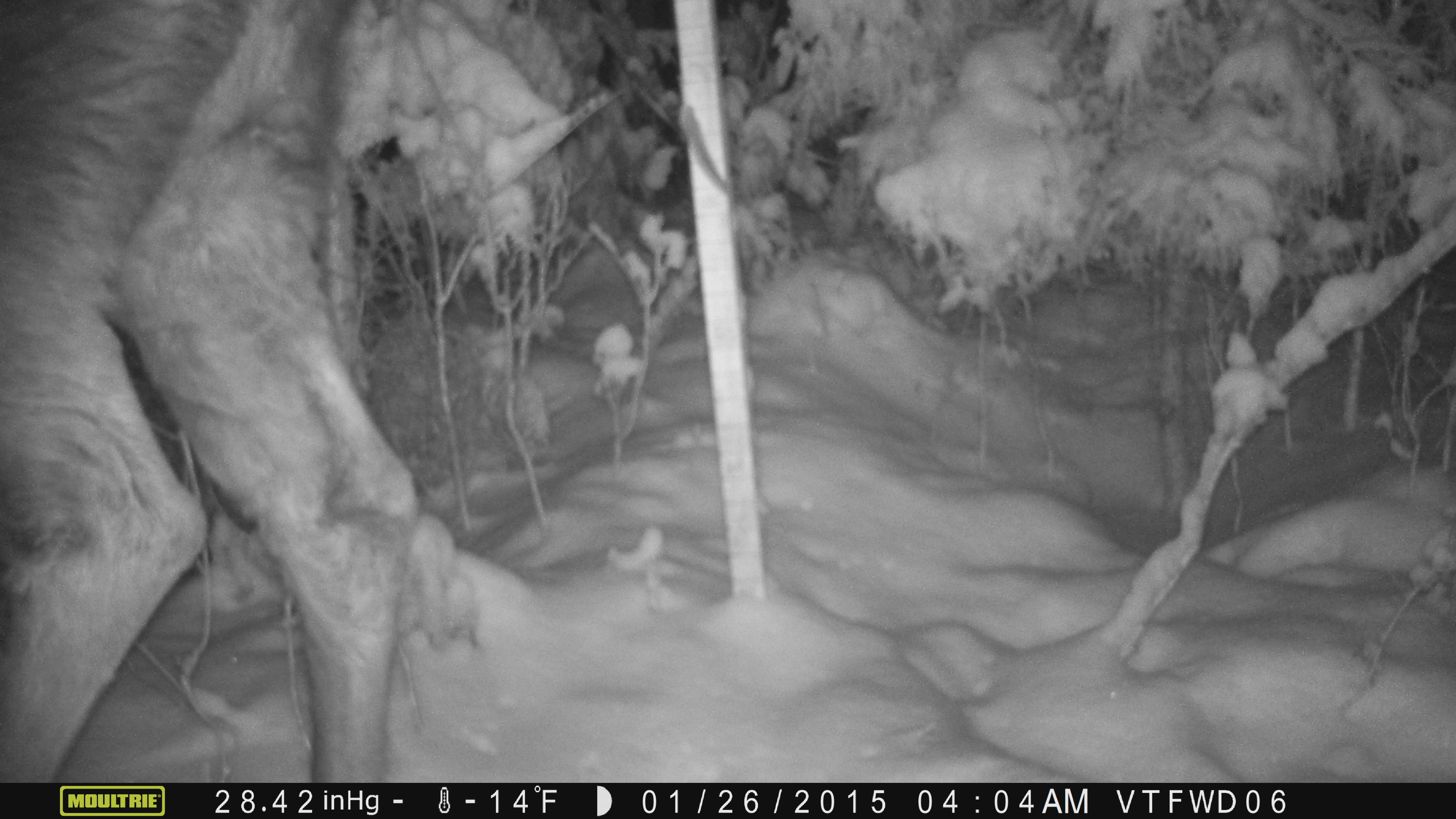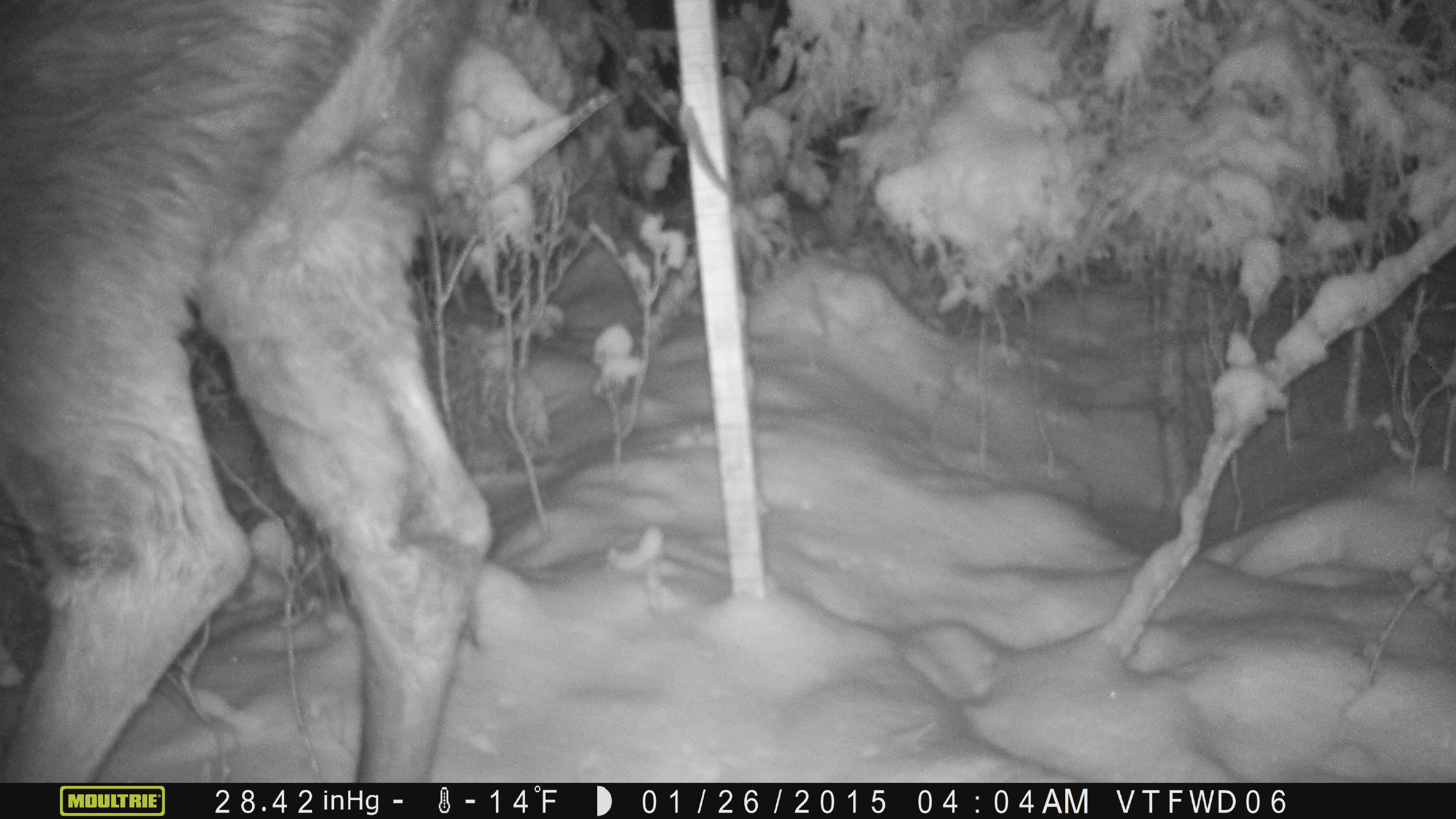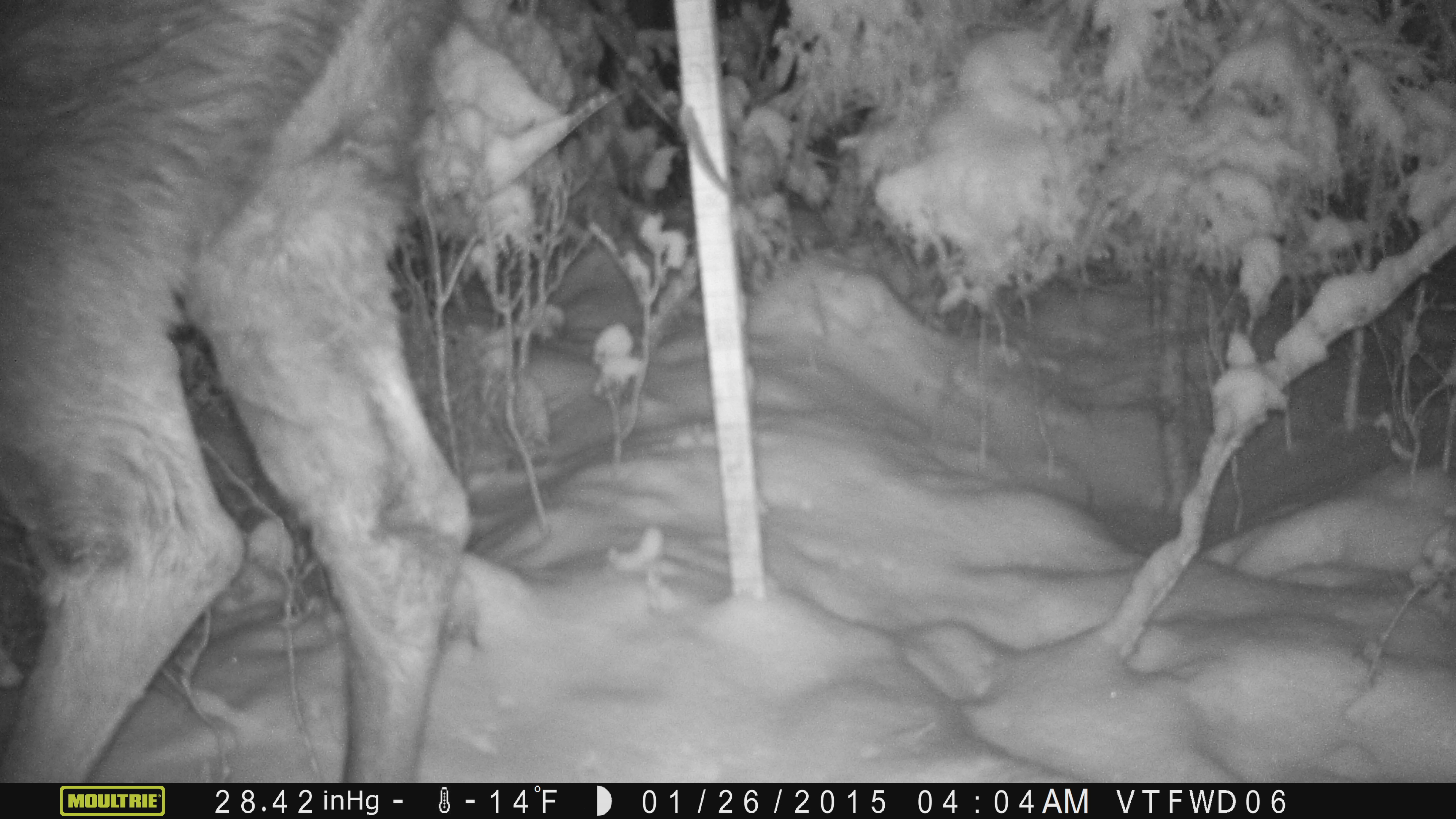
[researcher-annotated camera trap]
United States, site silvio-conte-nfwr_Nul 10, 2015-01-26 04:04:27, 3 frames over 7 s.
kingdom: Animalia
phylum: Chordata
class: Mammalia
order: Artiodactyla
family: Cervidae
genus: Alces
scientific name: Alces alces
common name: moose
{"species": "moose (Alces alces)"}